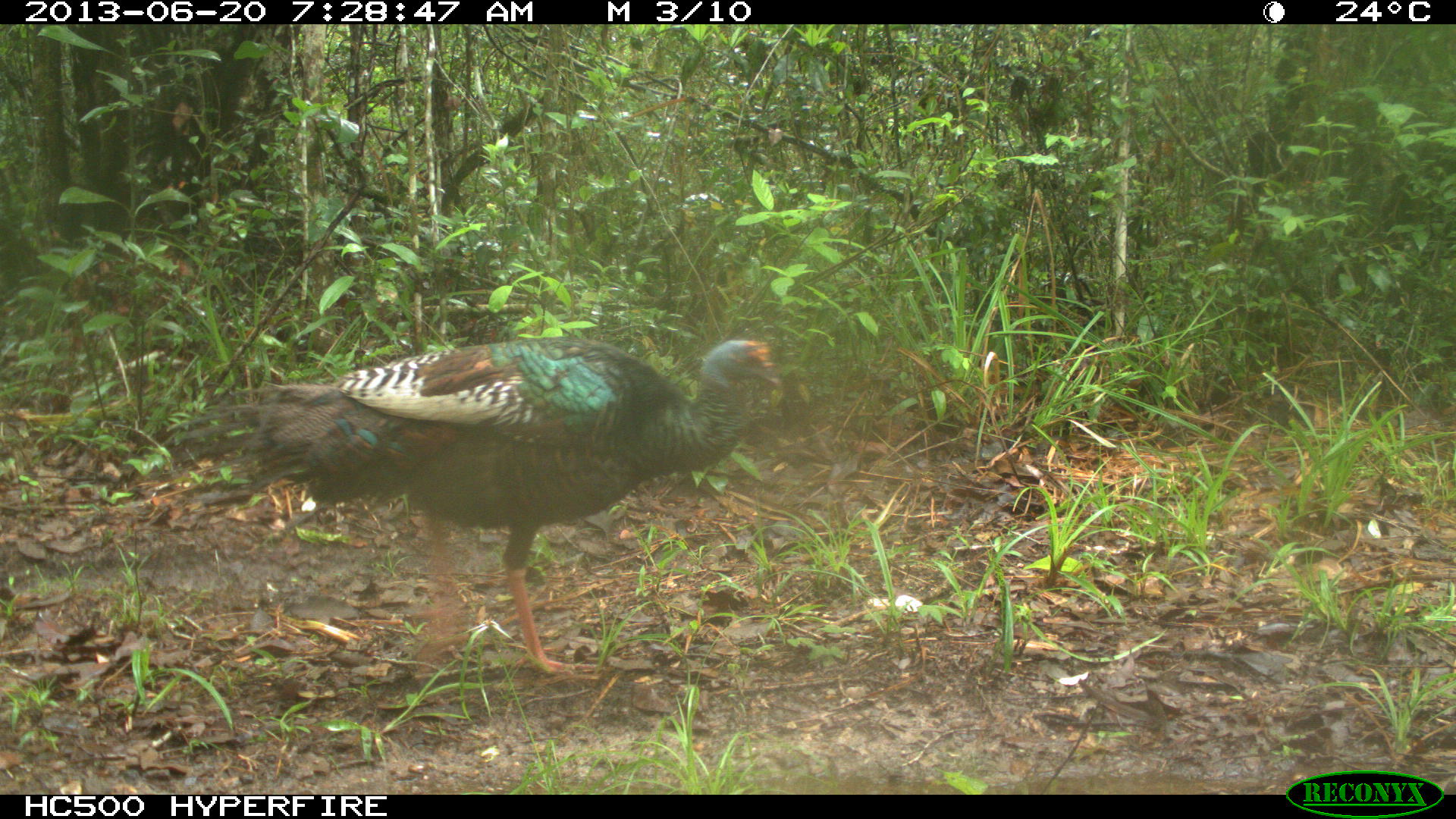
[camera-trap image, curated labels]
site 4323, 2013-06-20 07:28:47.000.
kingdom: Animalia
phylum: Chordata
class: Aves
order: Galliformes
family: Phasianidae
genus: Meleagris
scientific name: Meleagris ocellata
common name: ocellated turkey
Meleagris ocellata (ocellated turkey), count 1, sex male.